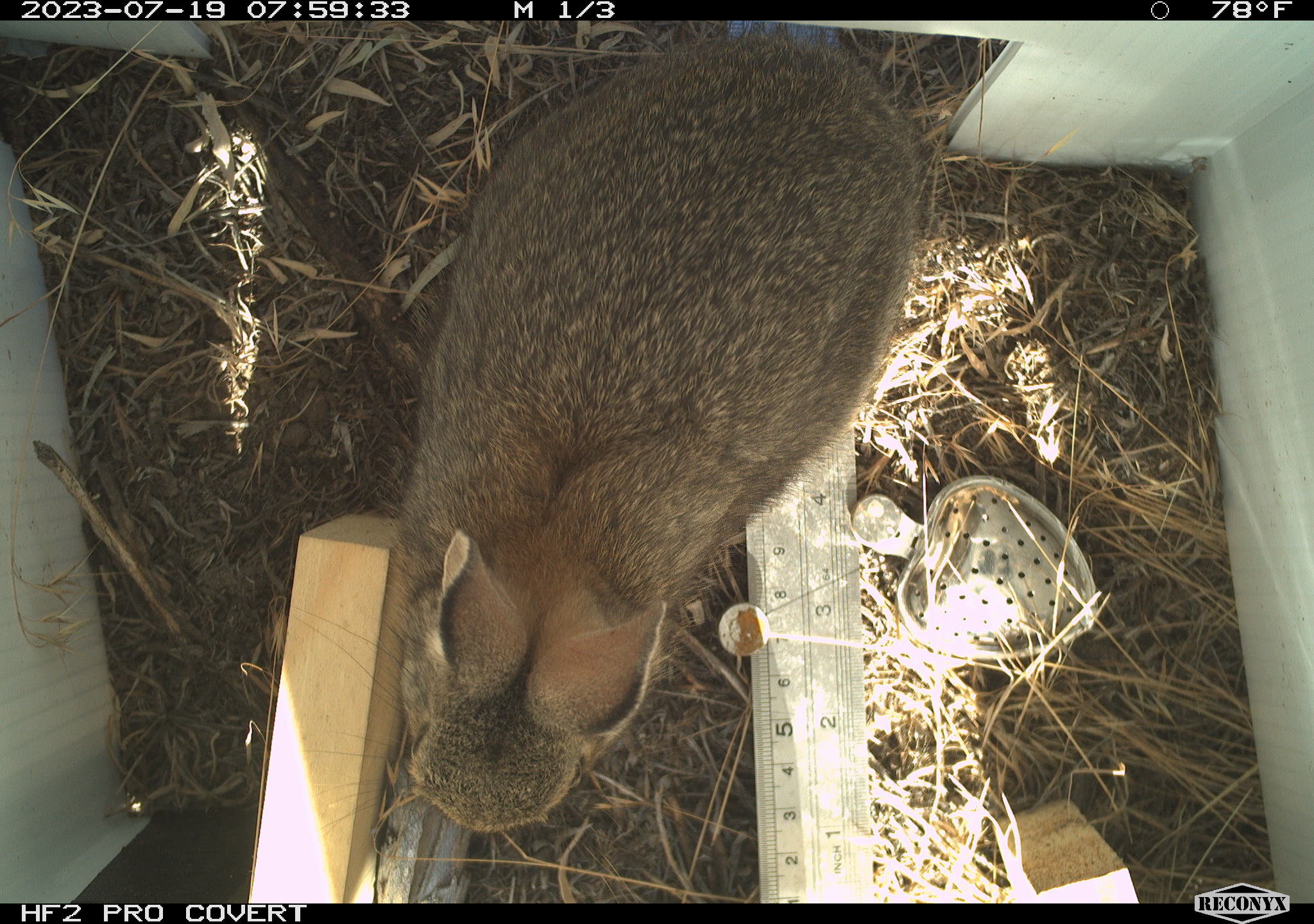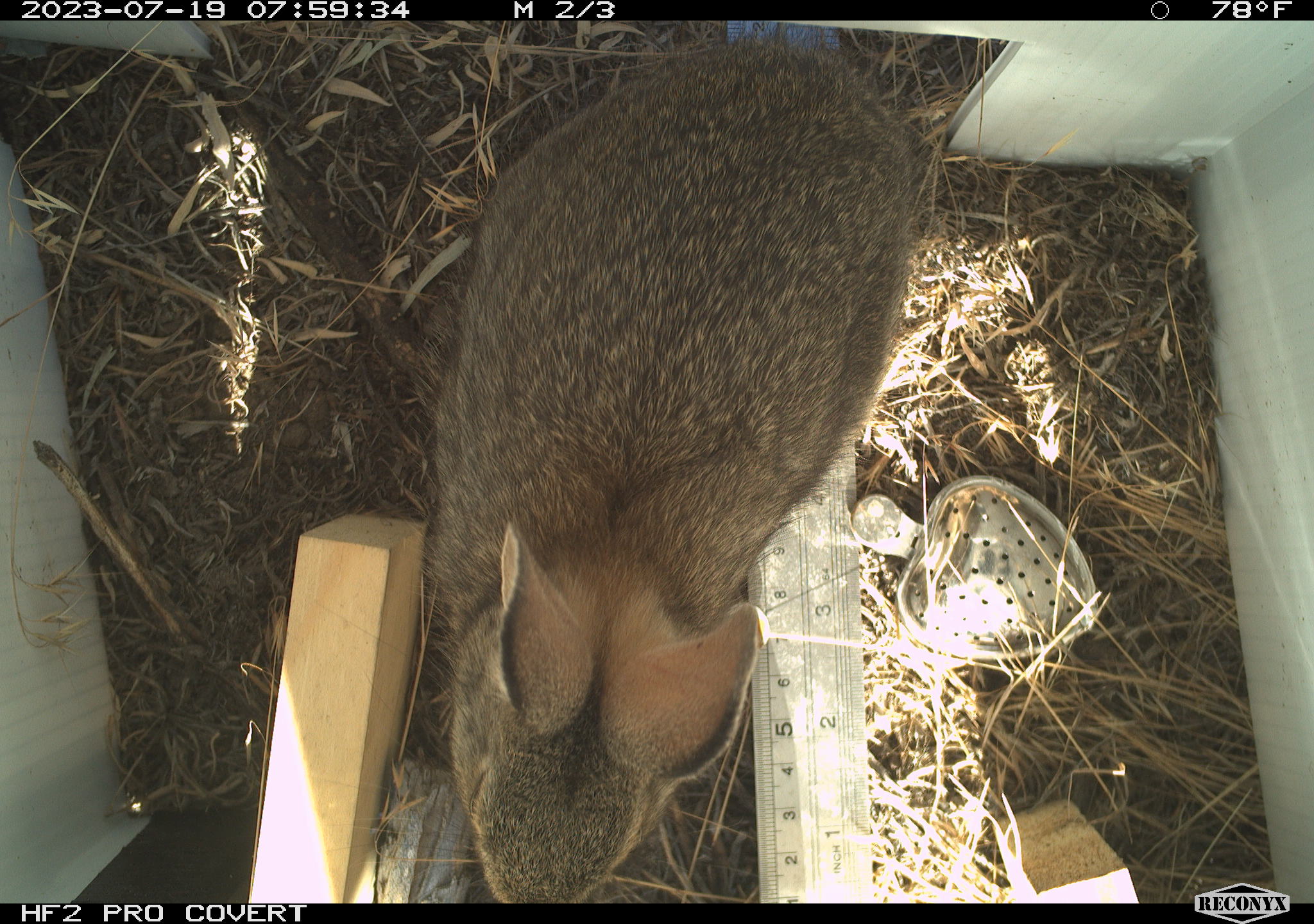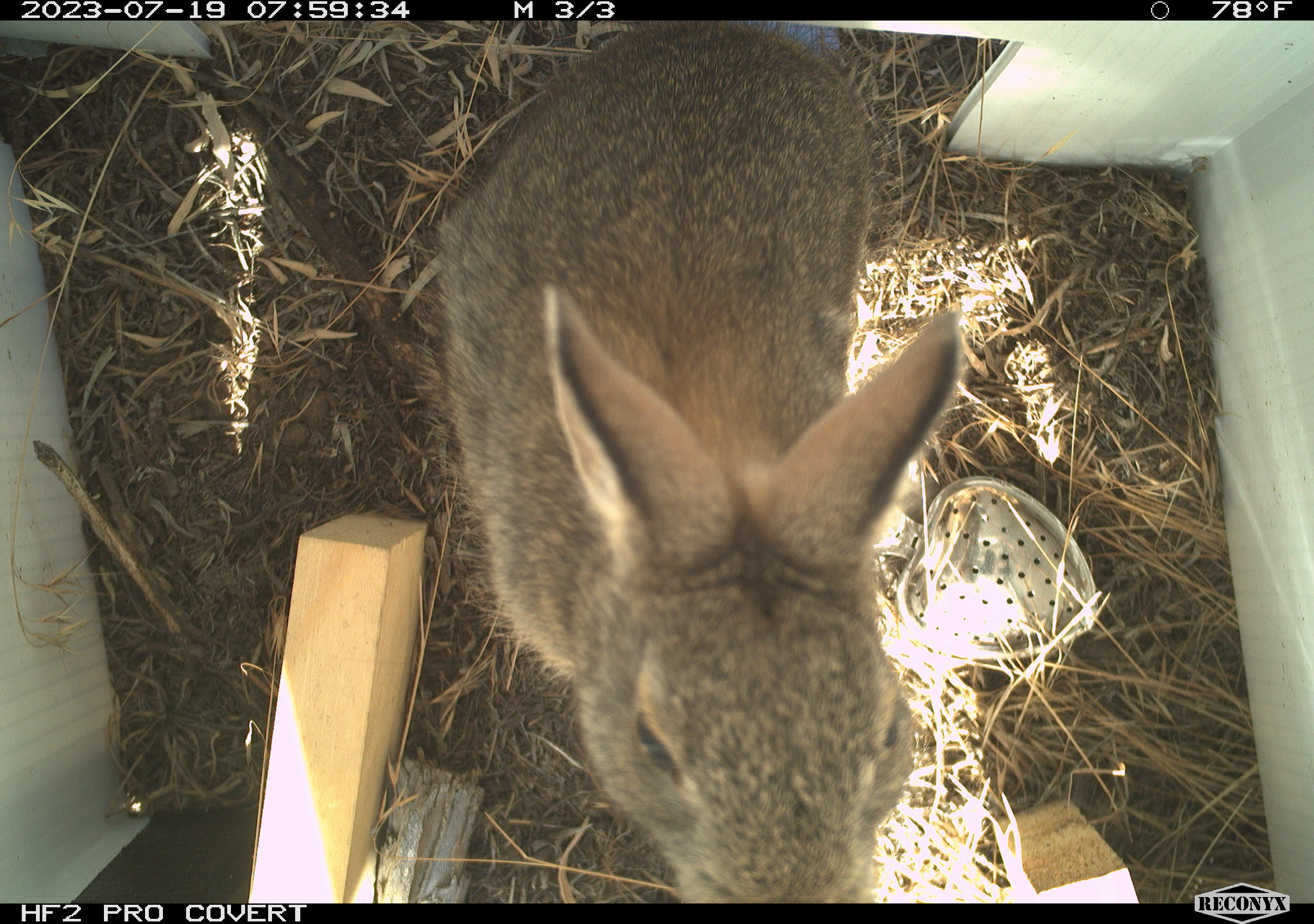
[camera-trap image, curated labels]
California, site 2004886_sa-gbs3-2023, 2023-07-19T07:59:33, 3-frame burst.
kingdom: Animalia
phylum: Chordata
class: Mammalia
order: Lagomorpha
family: Leporidae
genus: Sylvilagus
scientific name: Sylvilagus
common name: cottontail rabbits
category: sylvilagus species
Sylvilagus species (cottontail rabbits) (Sylvilagus).